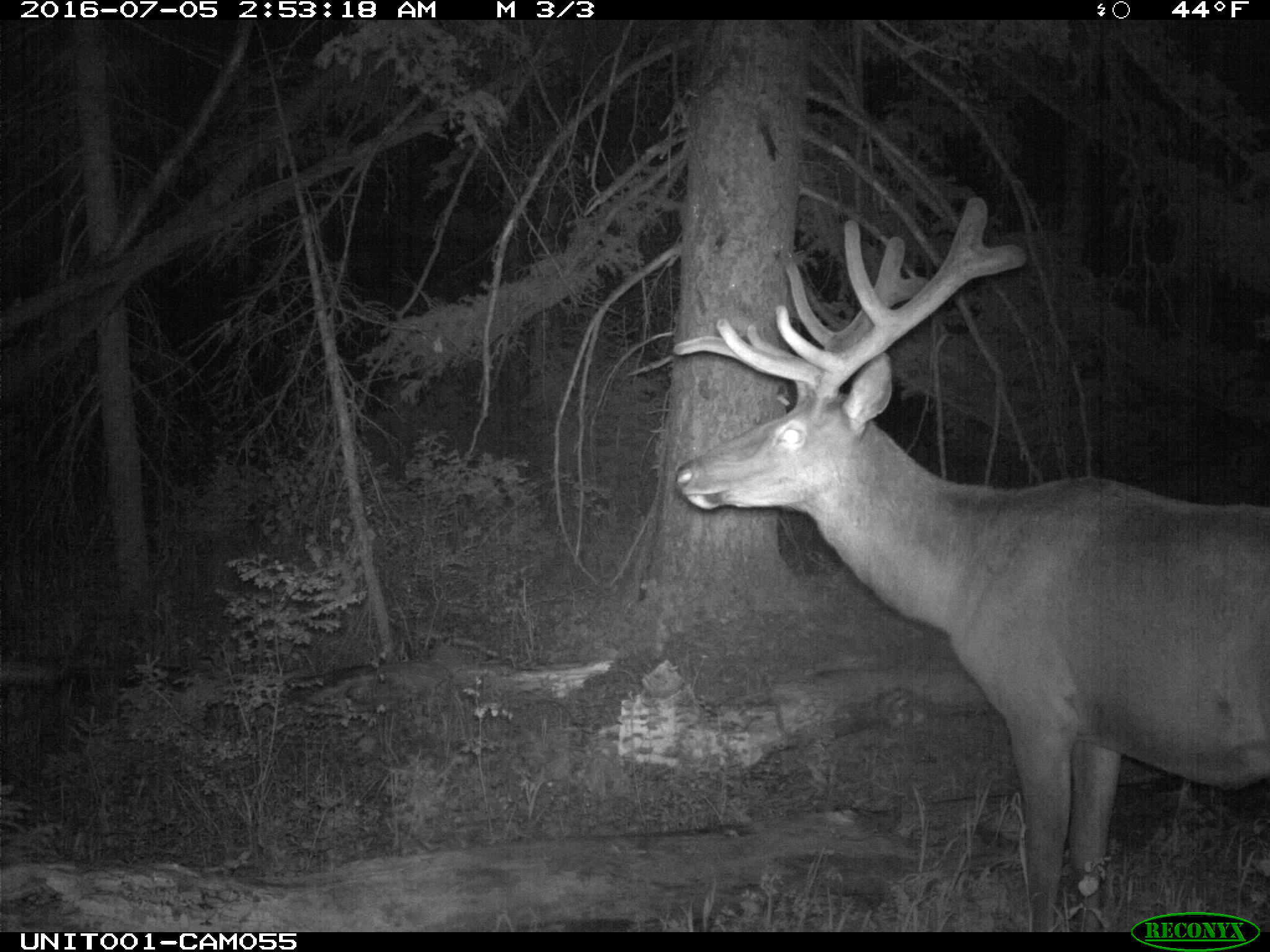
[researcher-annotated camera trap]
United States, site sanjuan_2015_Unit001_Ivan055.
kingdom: Animalia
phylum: Chordata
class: Mammalia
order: Artiodactyla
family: Cervidae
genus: Cervus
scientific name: Cervus elaphus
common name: red deer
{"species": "Cervus elaphus (red deer)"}